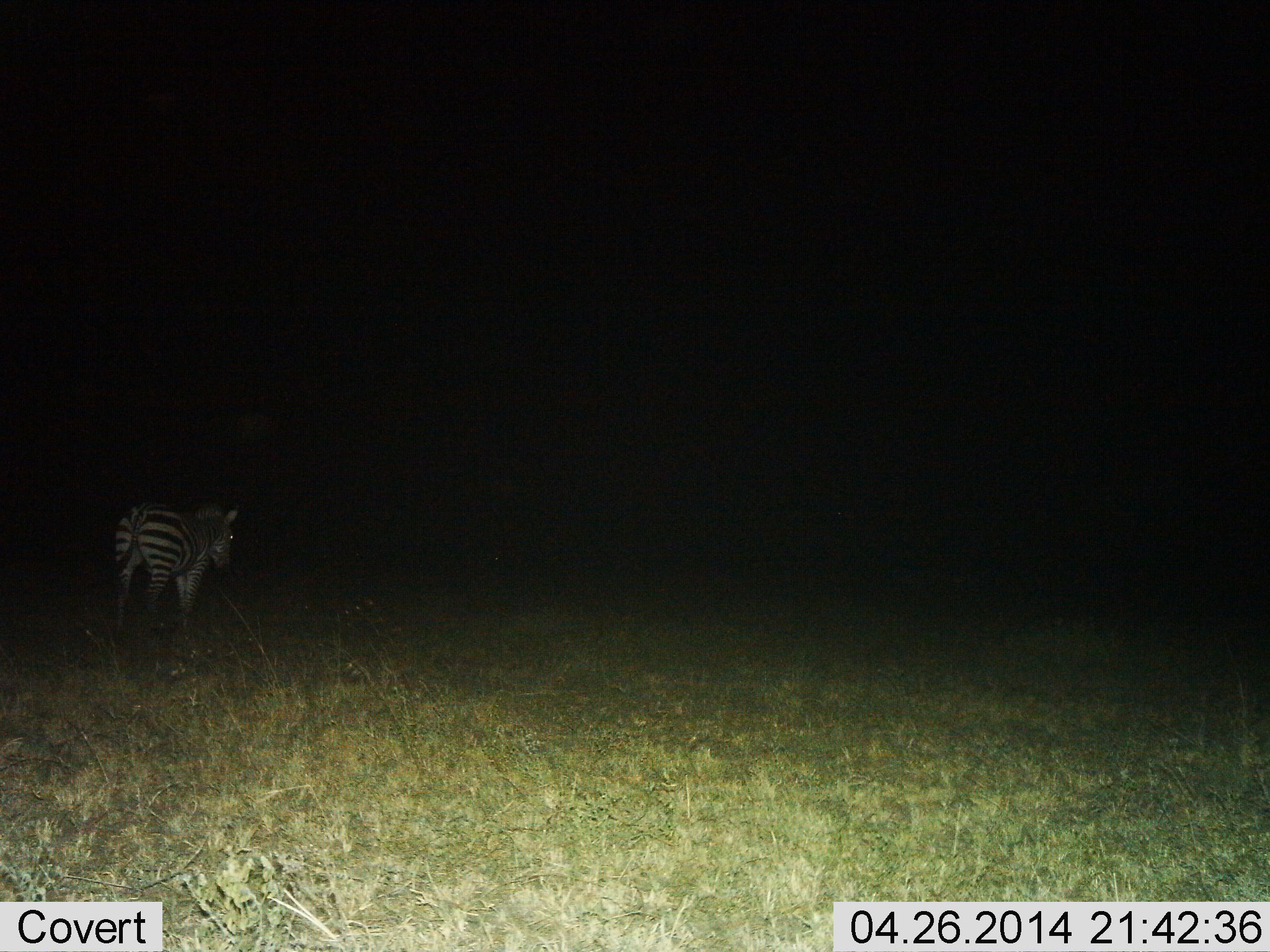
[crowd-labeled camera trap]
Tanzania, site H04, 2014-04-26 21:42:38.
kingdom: Animalia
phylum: Chordata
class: Mammalia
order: Perissodactyla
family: Equidae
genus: Equus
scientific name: Equus quagga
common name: plains zebra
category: zebra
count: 1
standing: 60%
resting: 10%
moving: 40%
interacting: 0%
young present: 0%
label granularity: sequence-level